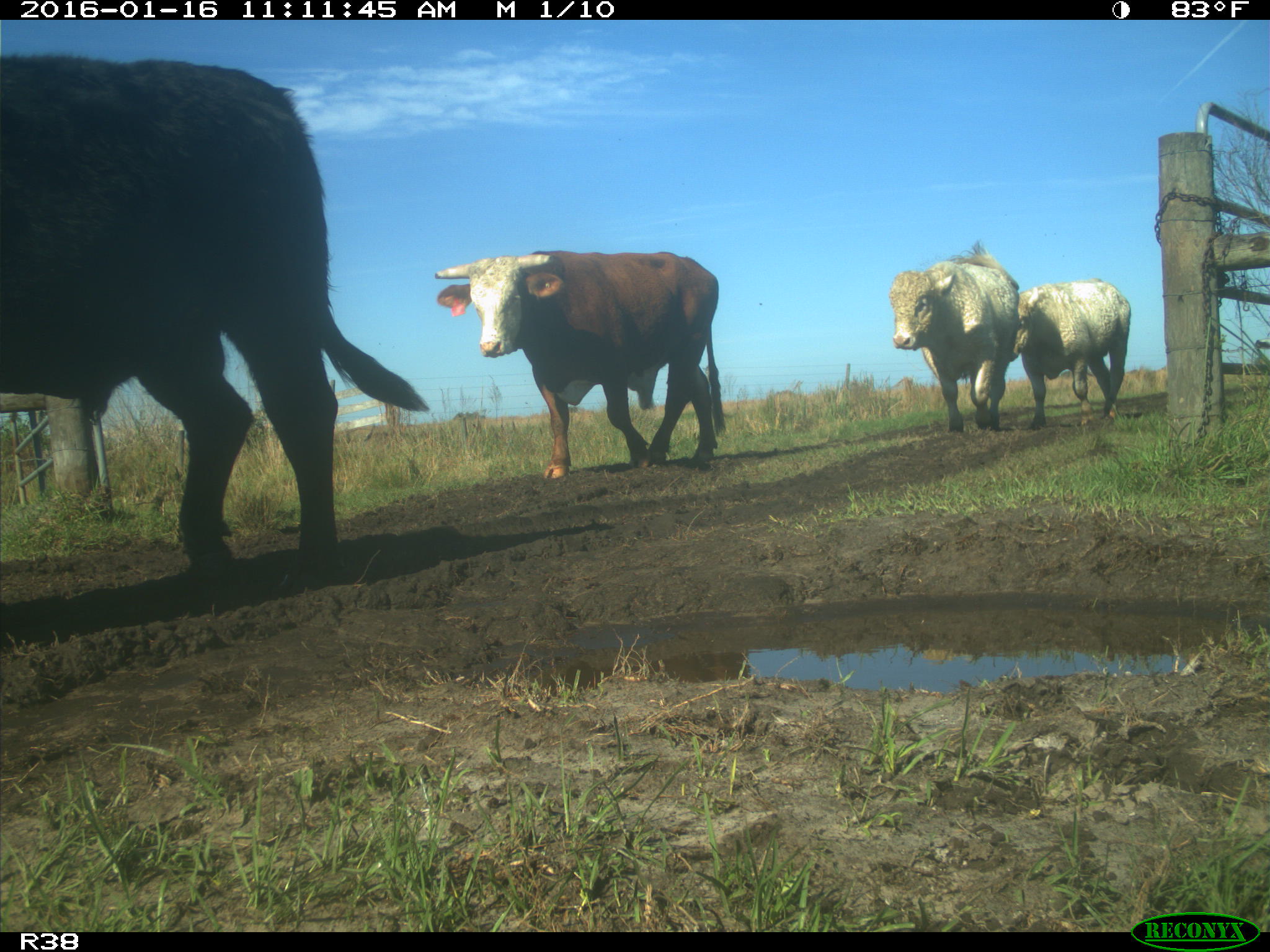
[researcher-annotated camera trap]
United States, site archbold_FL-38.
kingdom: Animalia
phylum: Chordata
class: Mammalia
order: Artiodactyla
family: Bovidae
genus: Bos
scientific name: Bos taurus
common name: domestic cow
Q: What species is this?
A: Bos taurus (domestic cow).